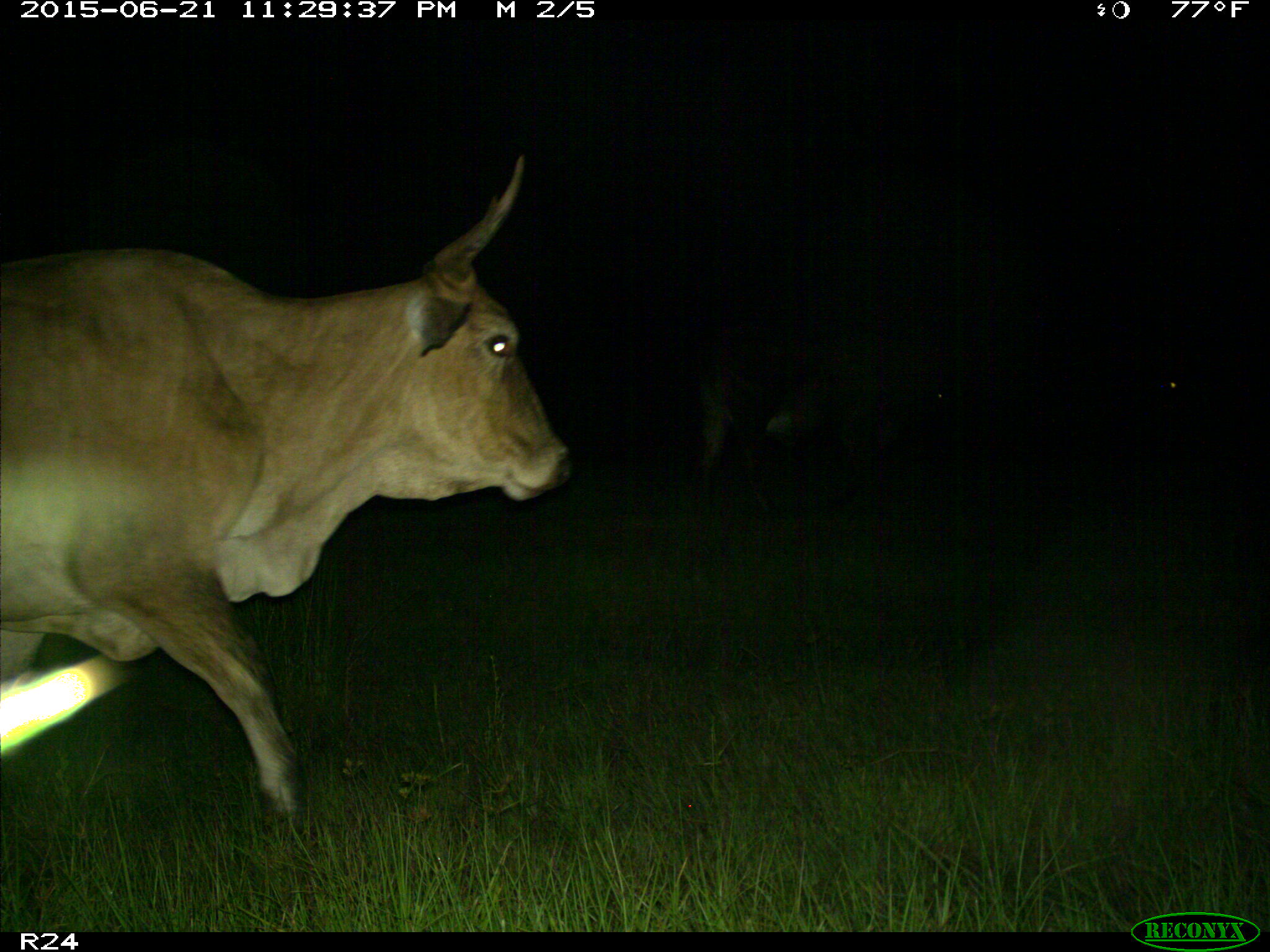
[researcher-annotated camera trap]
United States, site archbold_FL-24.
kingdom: Animalia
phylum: Chordata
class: Mammalia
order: Artiodactyla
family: Bovidae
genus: Bos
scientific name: Bos taurus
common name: domestic cow